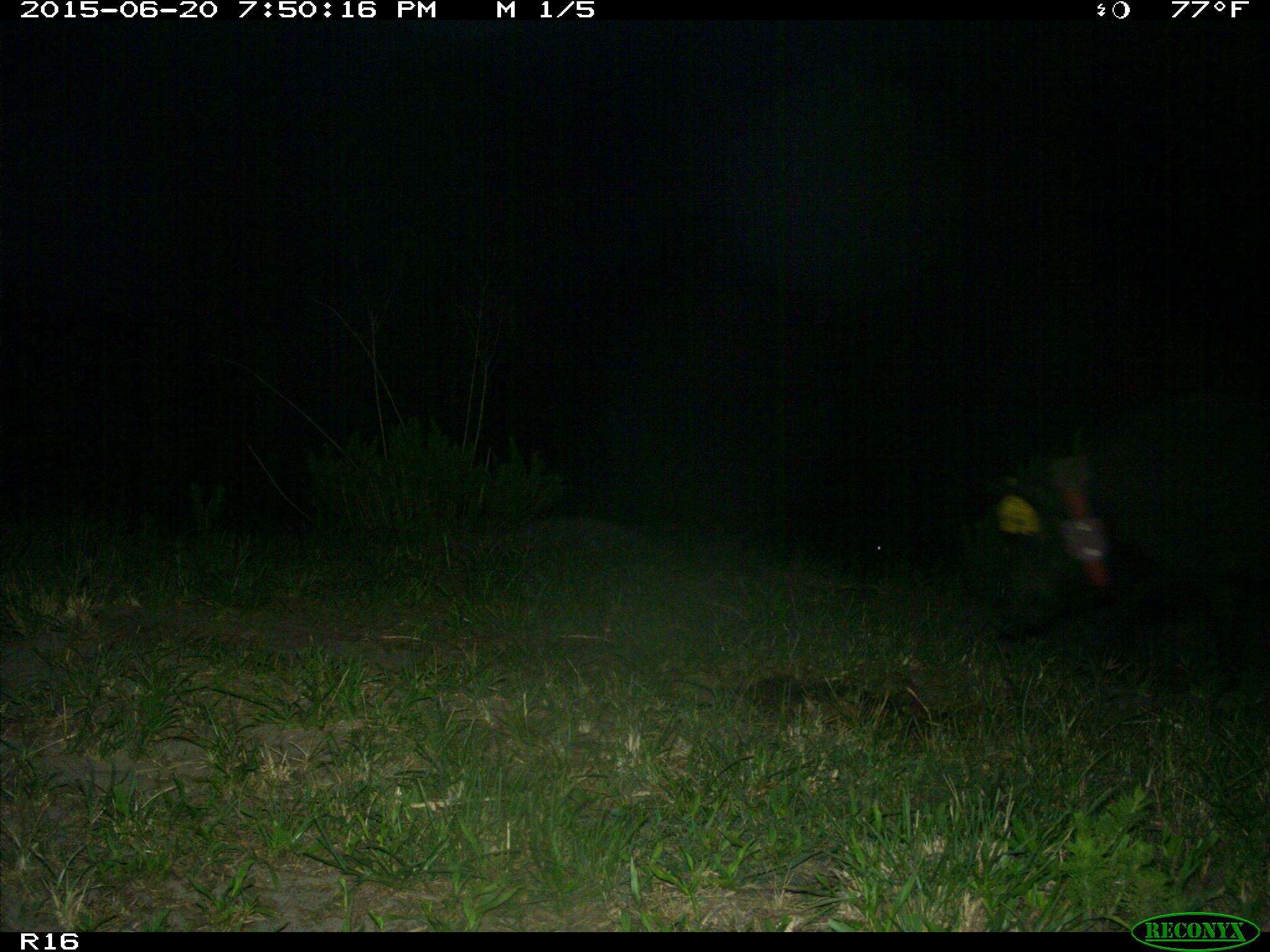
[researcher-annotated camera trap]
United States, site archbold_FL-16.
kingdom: Animalia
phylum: Chordata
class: Mammalia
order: Artiodactyla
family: Suidae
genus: Sus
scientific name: Sus scrofa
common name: wild boar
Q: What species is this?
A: Sus scrofa (wild boar).